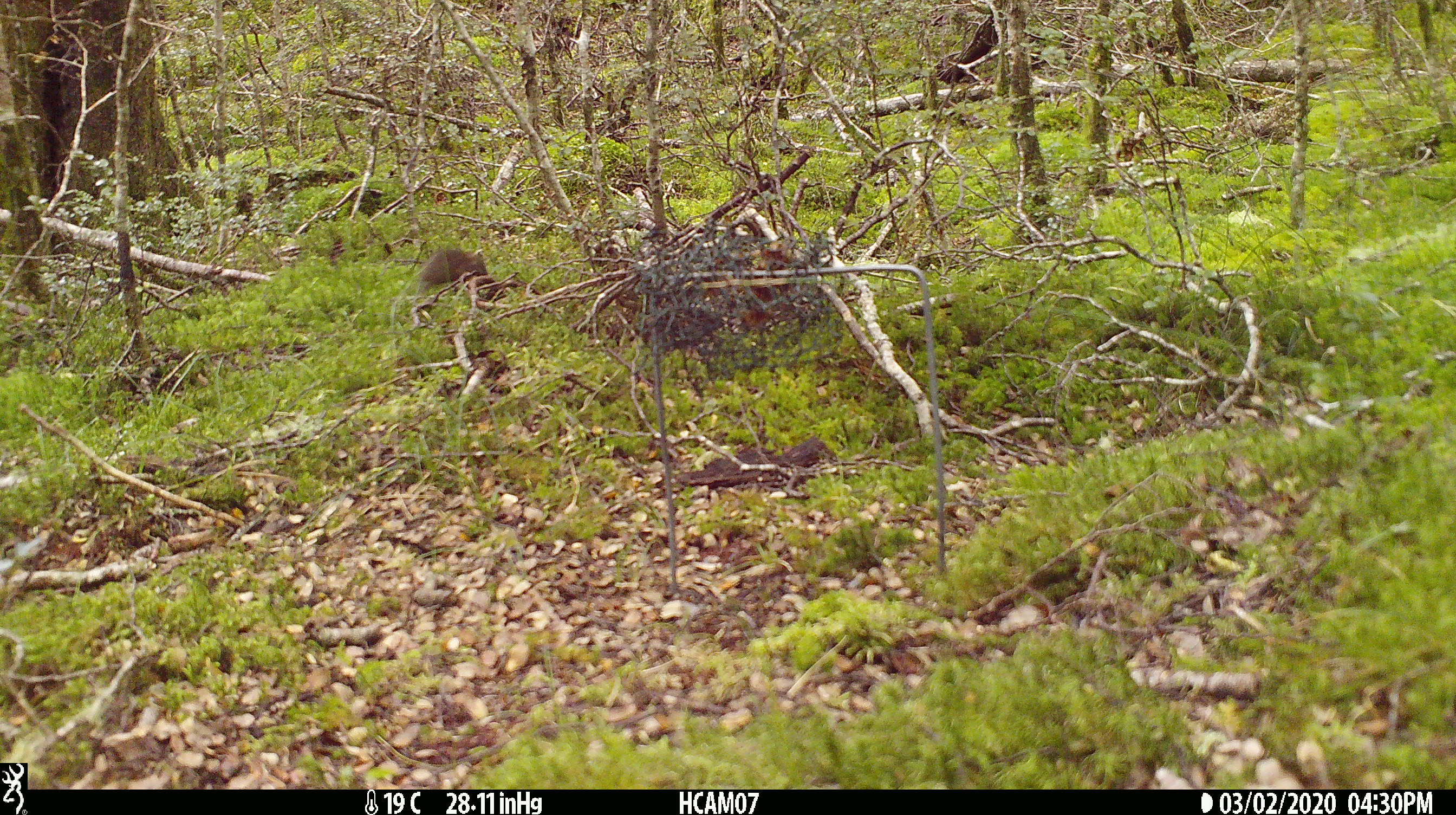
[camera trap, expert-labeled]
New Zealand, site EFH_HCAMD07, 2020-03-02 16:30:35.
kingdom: Animalia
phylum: Chordata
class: Mammalia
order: Rodentia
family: Muridae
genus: Mus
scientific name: Mus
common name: mouse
Mouse (Mus).